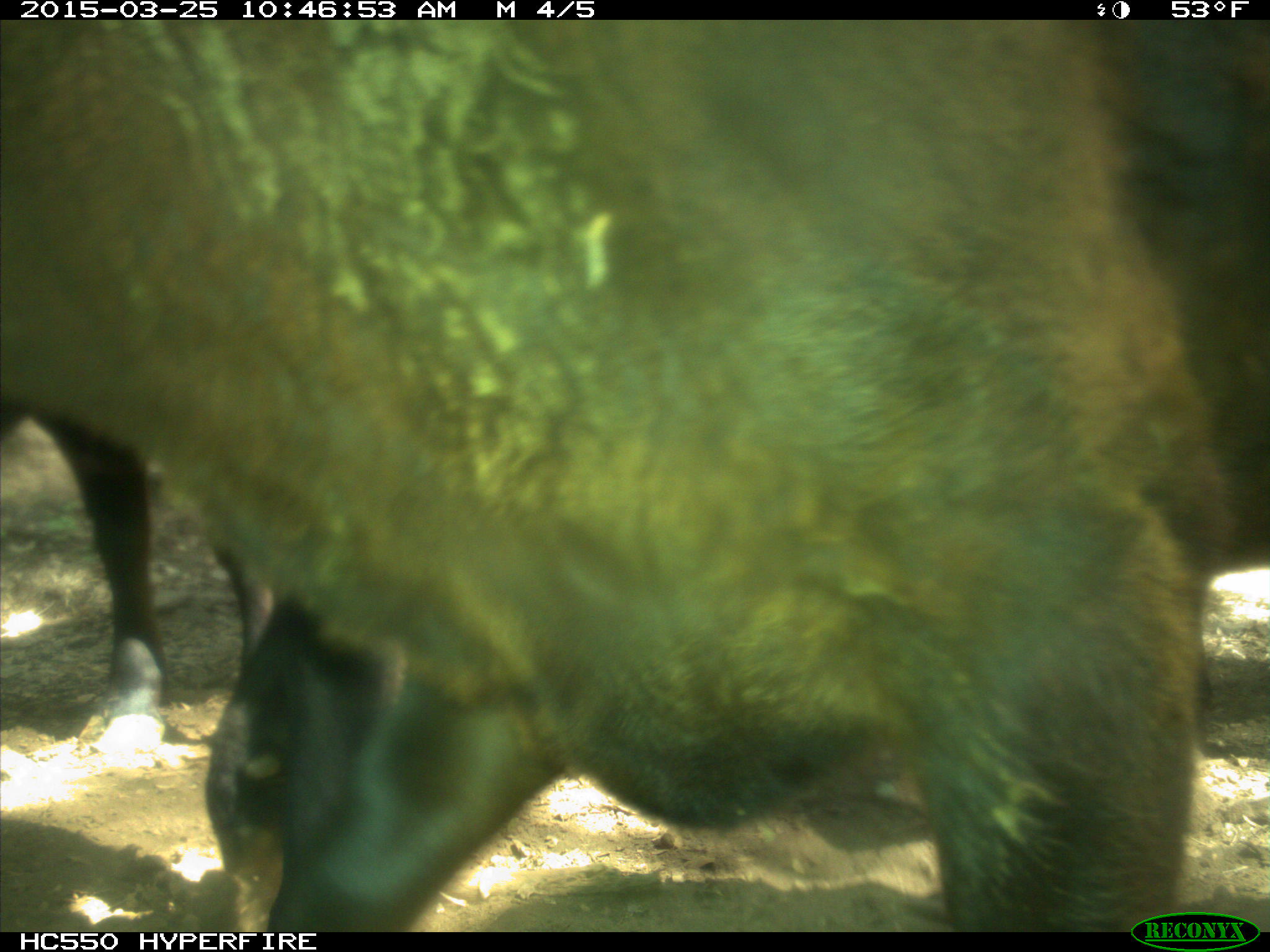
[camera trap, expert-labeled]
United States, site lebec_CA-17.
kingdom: Animalia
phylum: Chordata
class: Mammalia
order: Artiodactyla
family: Bovidae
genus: Bos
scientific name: Bos taurus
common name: domestic cow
Bos taurus (domestic cow).